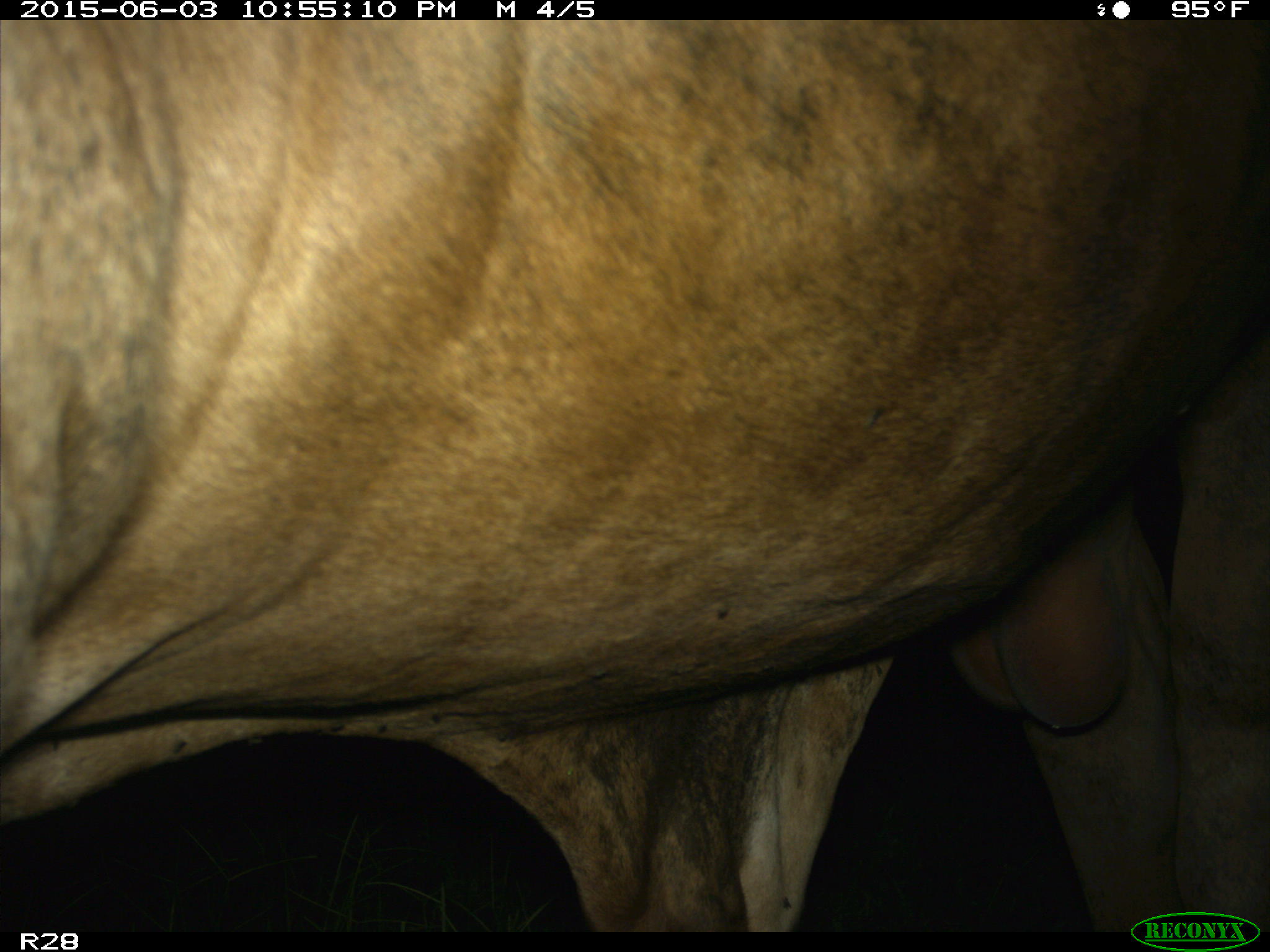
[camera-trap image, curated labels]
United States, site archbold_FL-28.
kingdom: Animalia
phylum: Chordata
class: Mammalia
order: Artiodactyla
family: Bovidae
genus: Bos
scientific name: Bos taurus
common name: domestic cow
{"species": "Bos taurus (domestic cow)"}